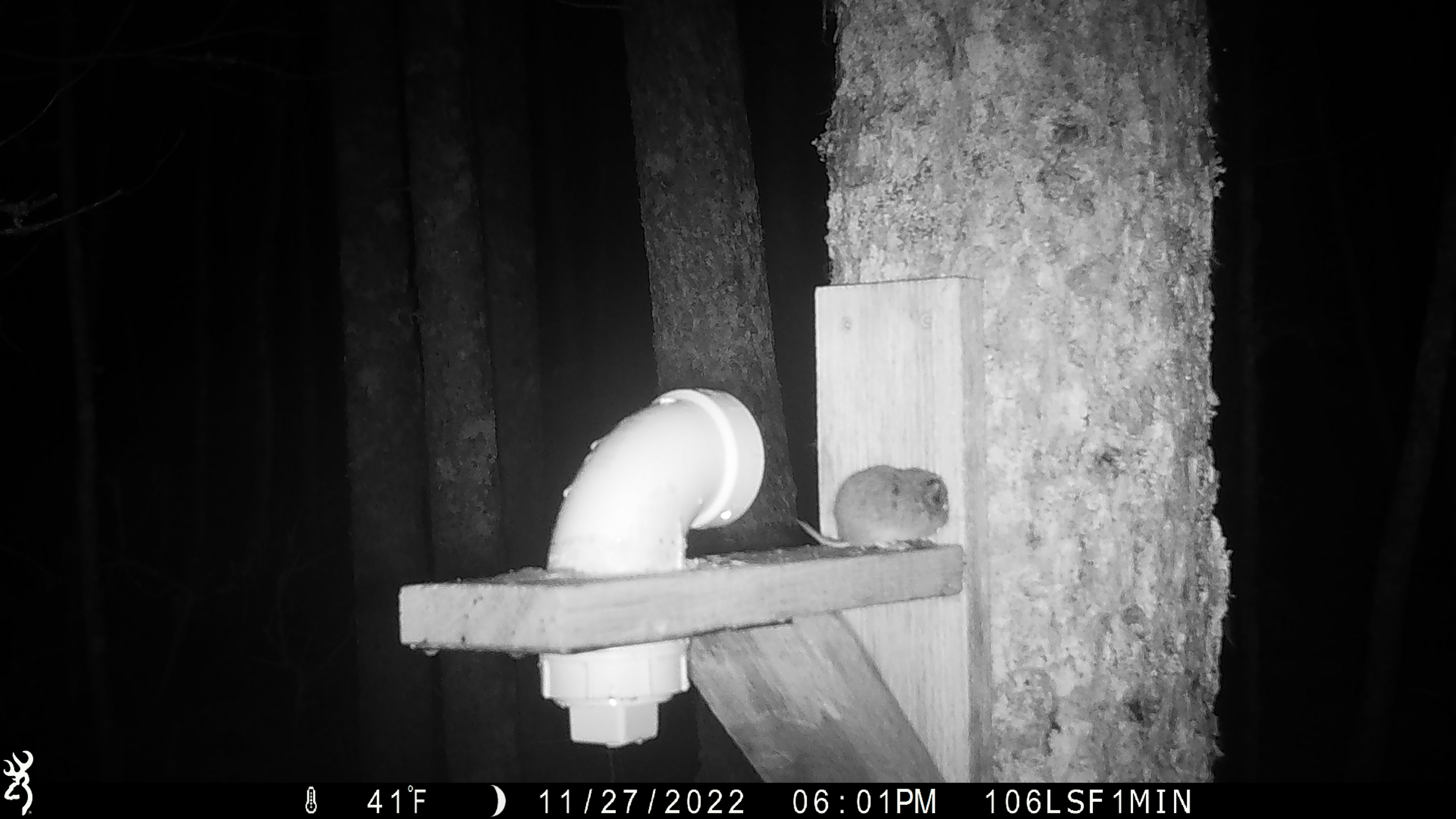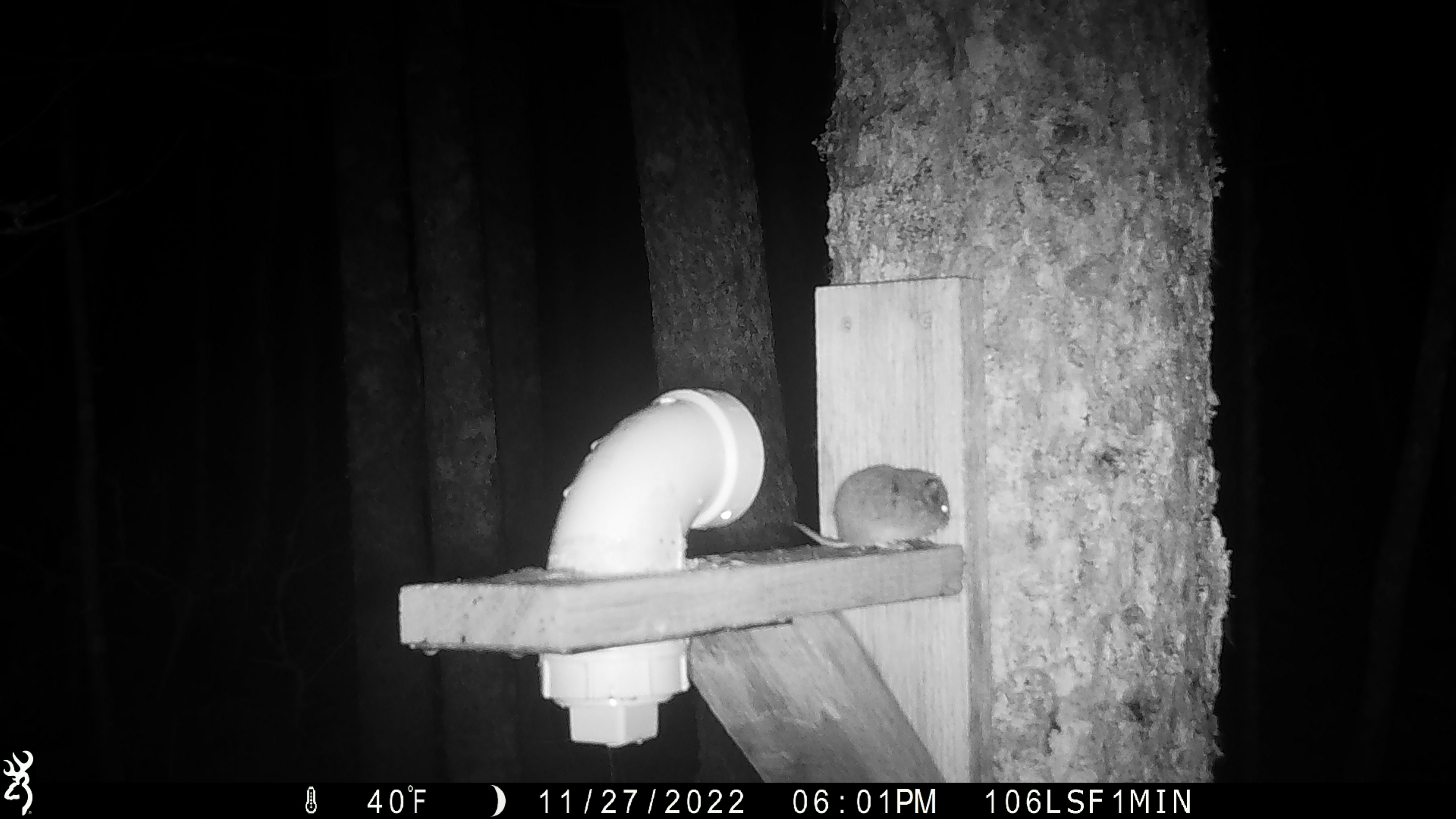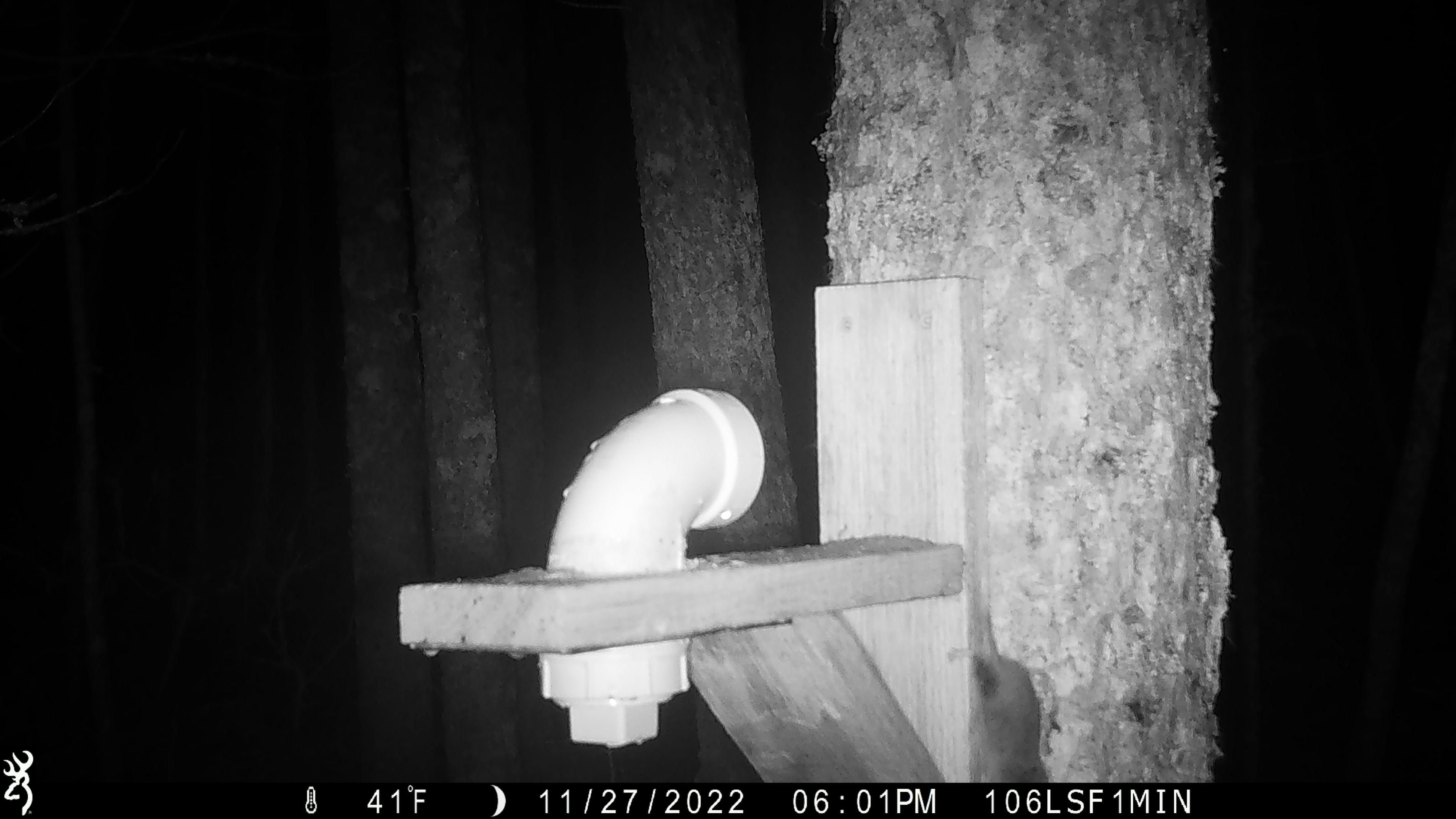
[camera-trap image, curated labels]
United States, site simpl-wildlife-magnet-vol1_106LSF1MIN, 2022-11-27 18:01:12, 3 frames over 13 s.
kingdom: Animalia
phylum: Chordata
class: Mammalia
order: Rodentia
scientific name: Rodentia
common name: mouse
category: mouse sp.